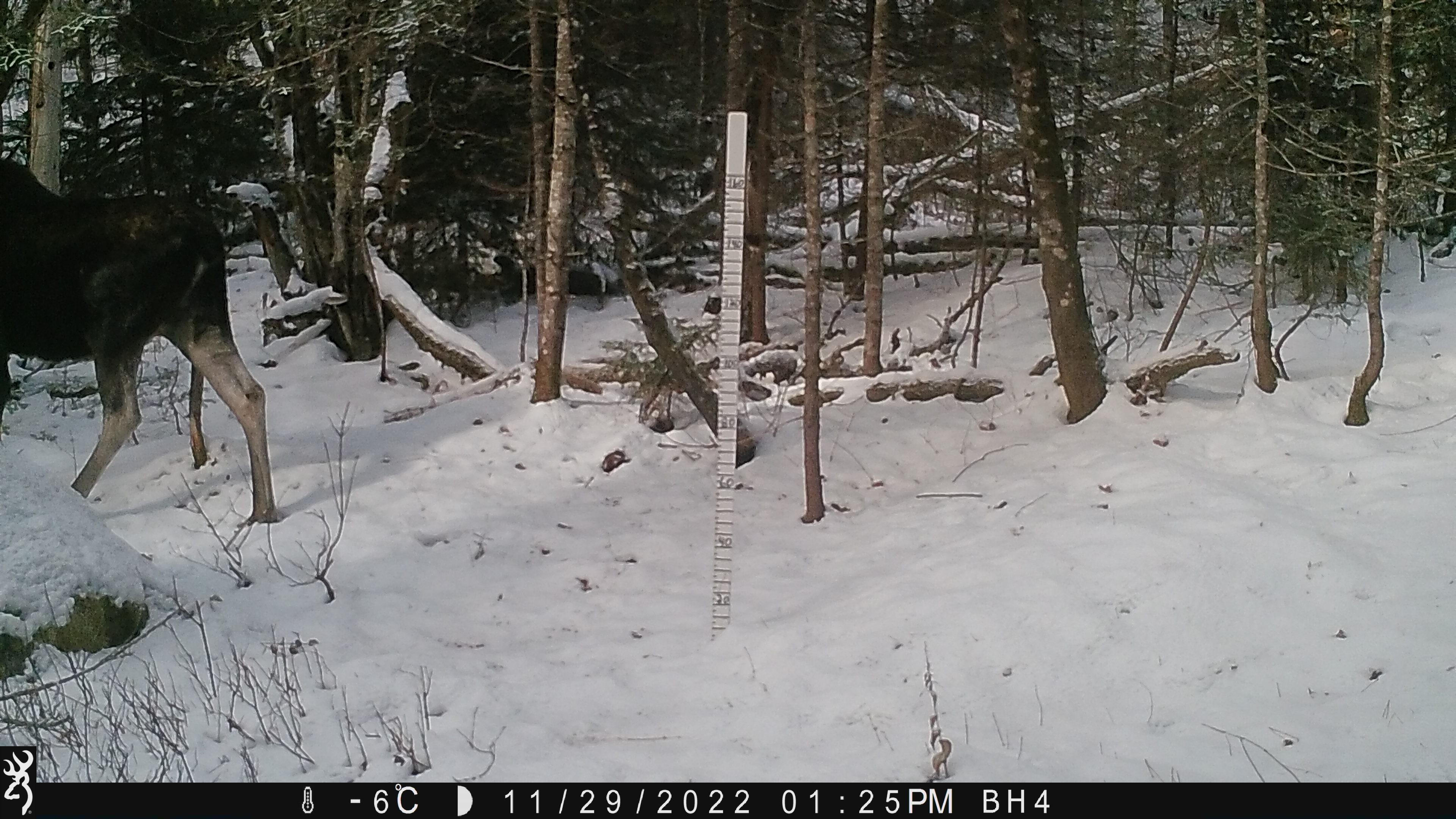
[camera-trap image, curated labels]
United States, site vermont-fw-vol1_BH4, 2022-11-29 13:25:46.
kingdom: Animalia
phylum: Chordata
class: Mammalia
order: Artiodactyla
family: Cervidae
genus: Alces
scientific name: Alces alces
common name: moose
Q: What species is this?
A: Moose (Alces alces).